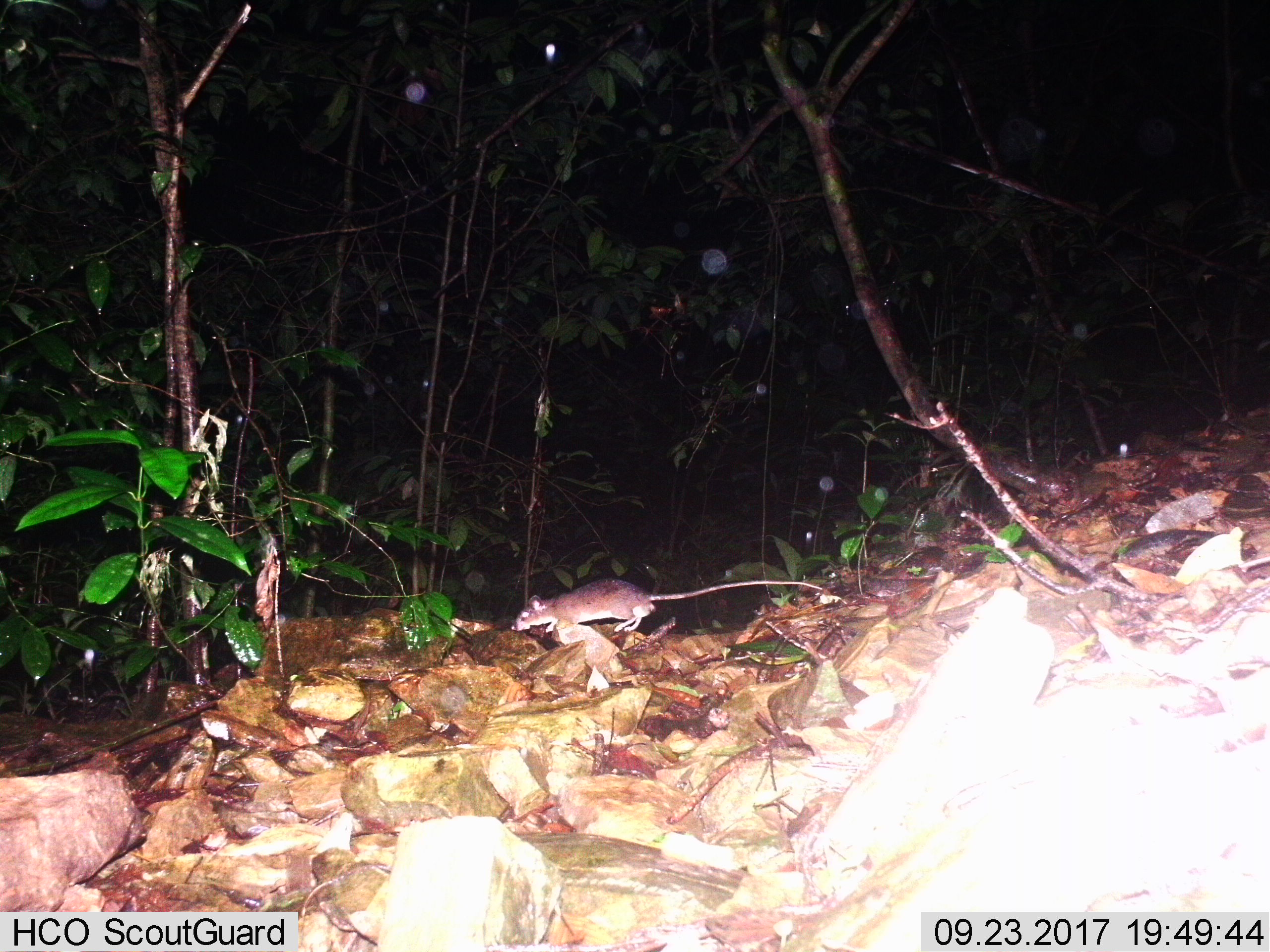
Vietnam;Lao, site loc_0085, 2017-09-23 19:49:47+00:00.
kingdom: Animalia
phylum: Chordata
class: Mammalia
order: Rodentia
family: Muridae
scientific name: Muridae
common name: old-world mice and rats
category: unidentified murid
Unidentified murid (old-world mice and rats) (Muridae). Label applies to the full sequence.